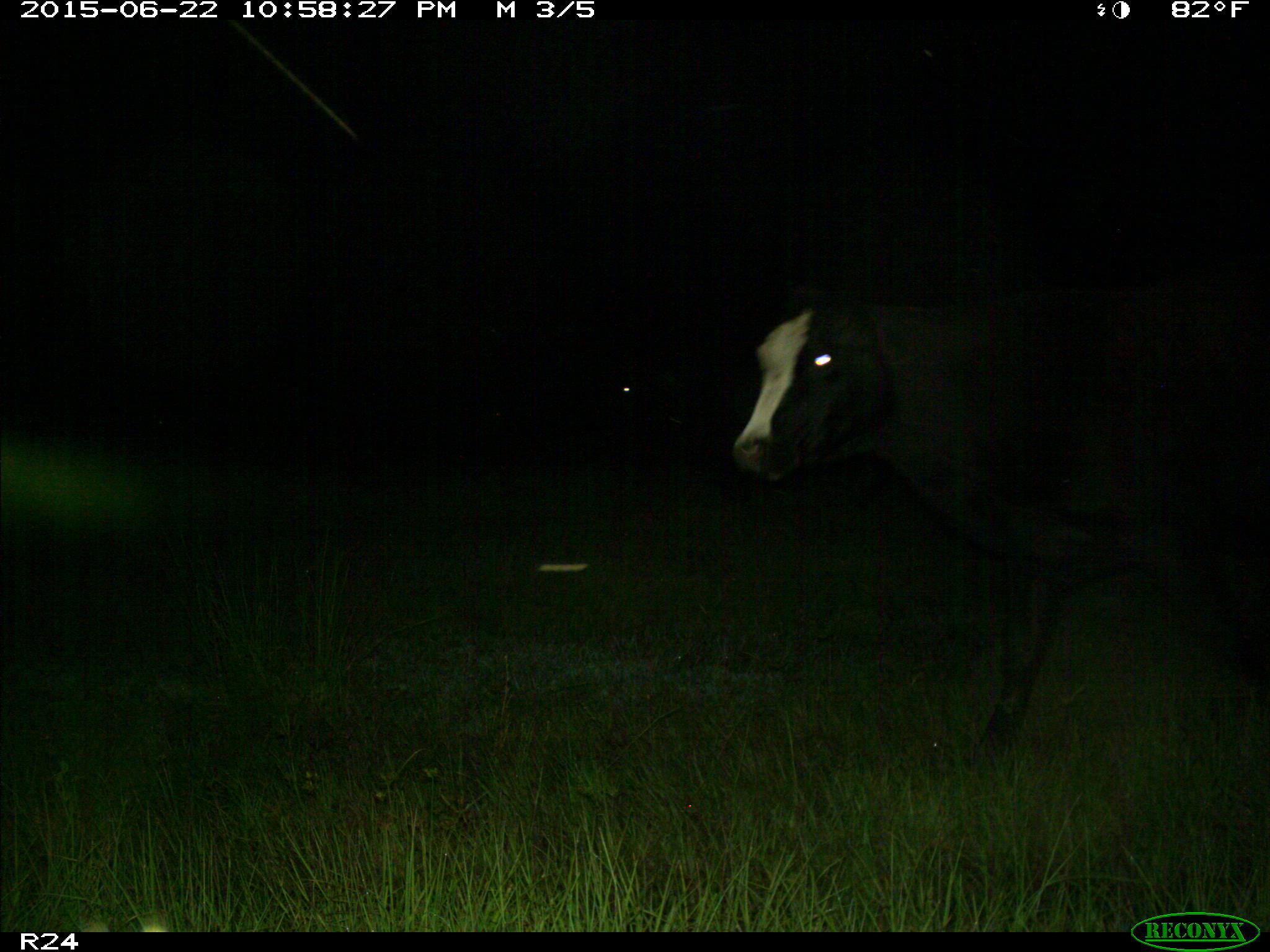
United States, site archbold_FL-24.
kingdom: Animalia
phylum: Chordata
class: Mammalia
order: Artiodactyla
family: Bovidae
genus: Bos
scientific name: Bos taurus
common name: domestic cow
Bos taurus (domestic cow).